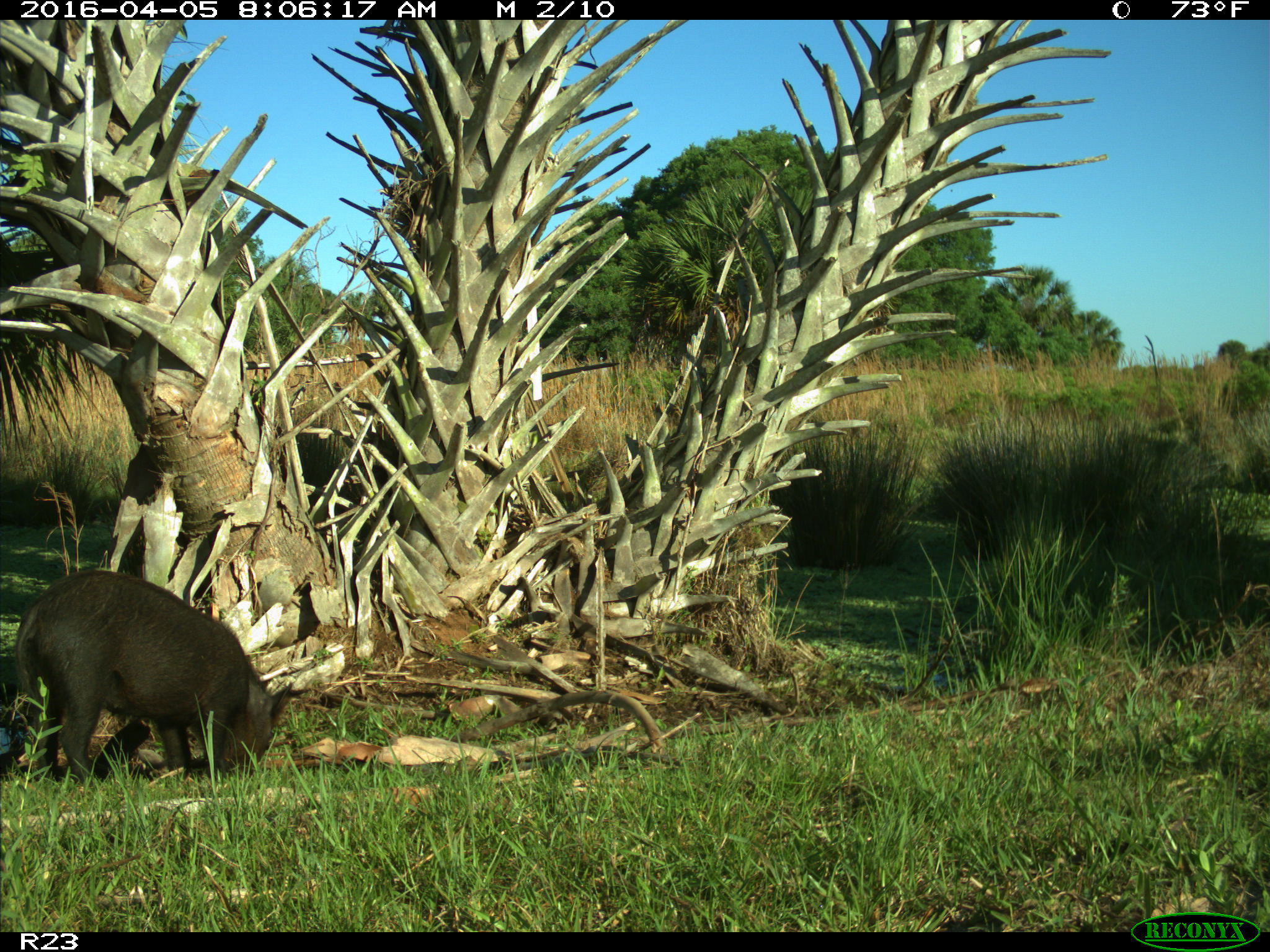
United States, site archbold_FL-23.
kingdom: Animalia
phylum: Chordata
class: Mammalia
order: Artiodactyla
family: Suidae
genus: Sus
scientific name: Sus scrofa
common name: wild boar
Sus scrofa (wild boar).